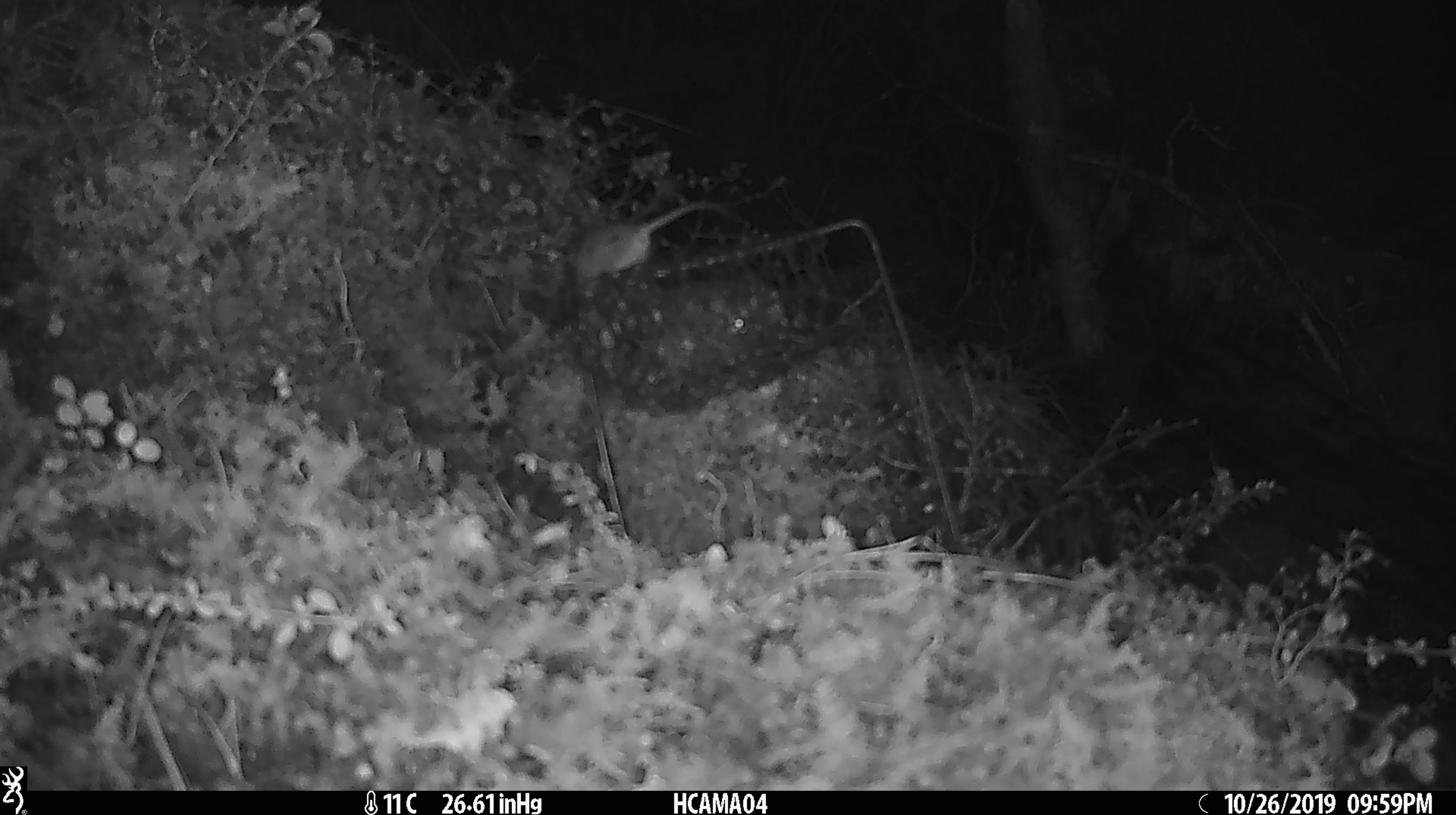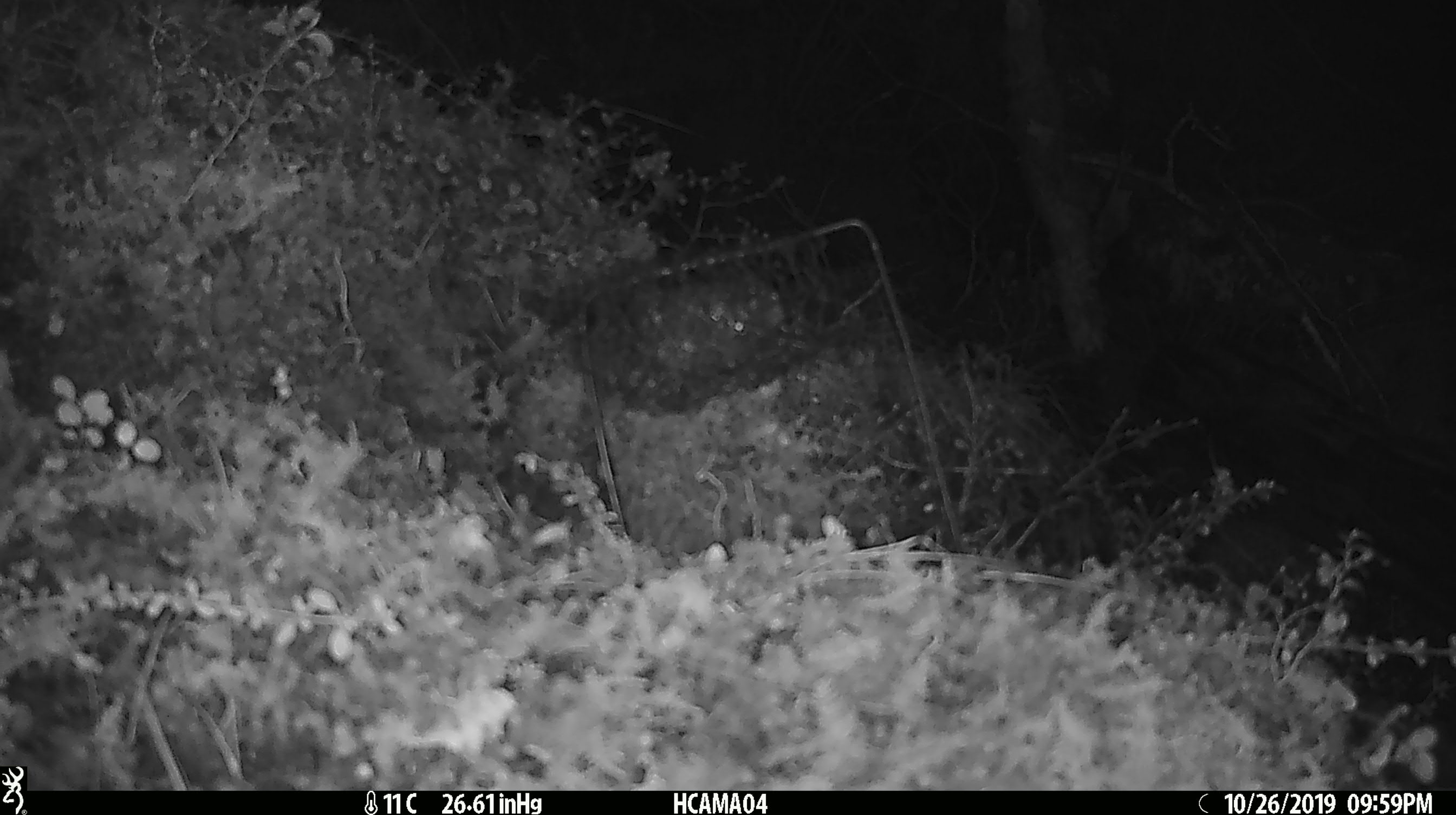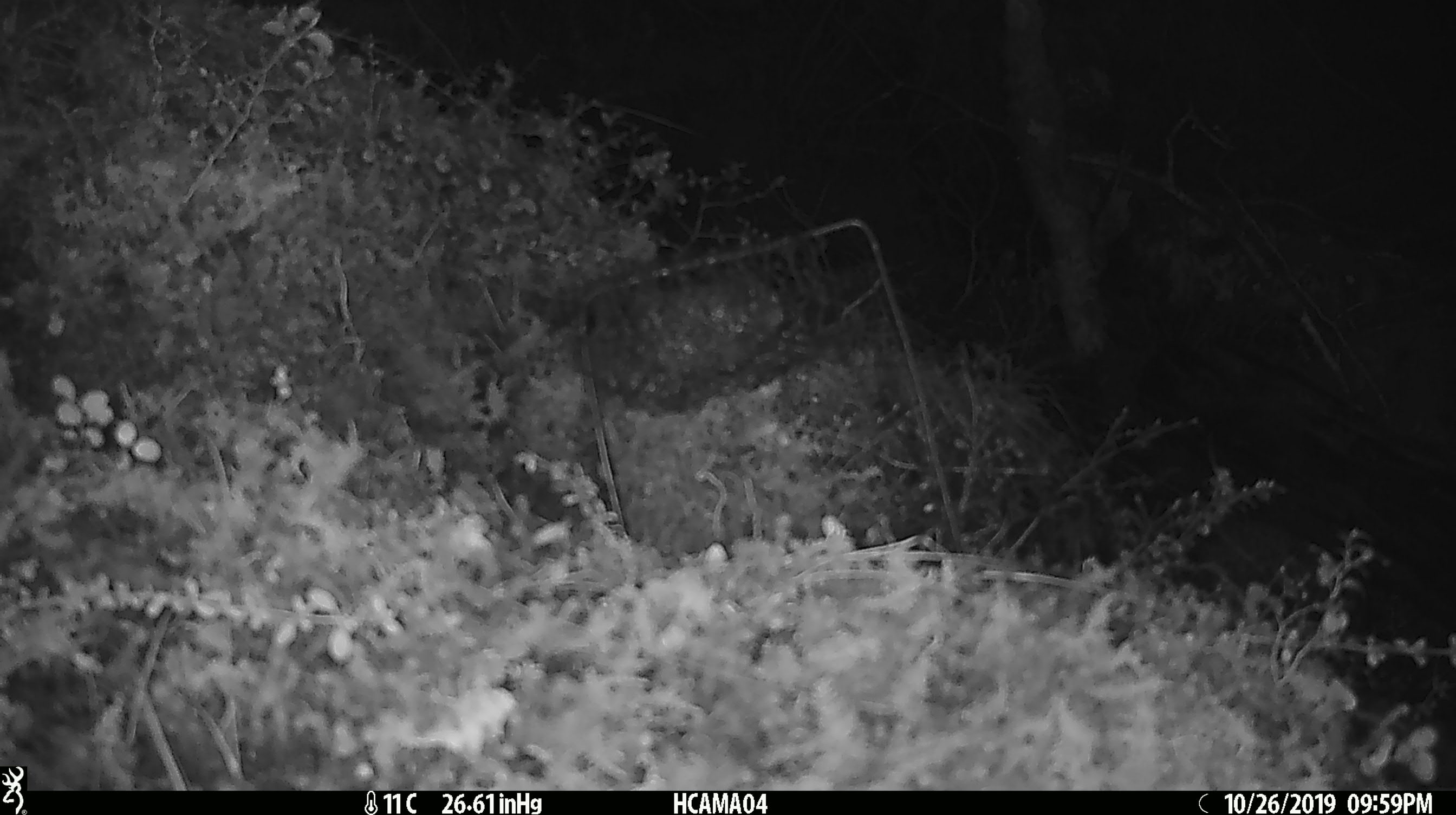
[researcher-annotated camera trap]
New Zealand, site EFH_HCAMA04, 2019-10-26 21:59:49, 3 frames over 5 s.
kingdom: Animalia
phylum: Chordata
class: Mammalia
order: Rodentia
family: Muridae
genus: Mus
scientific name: Mus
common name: mouse